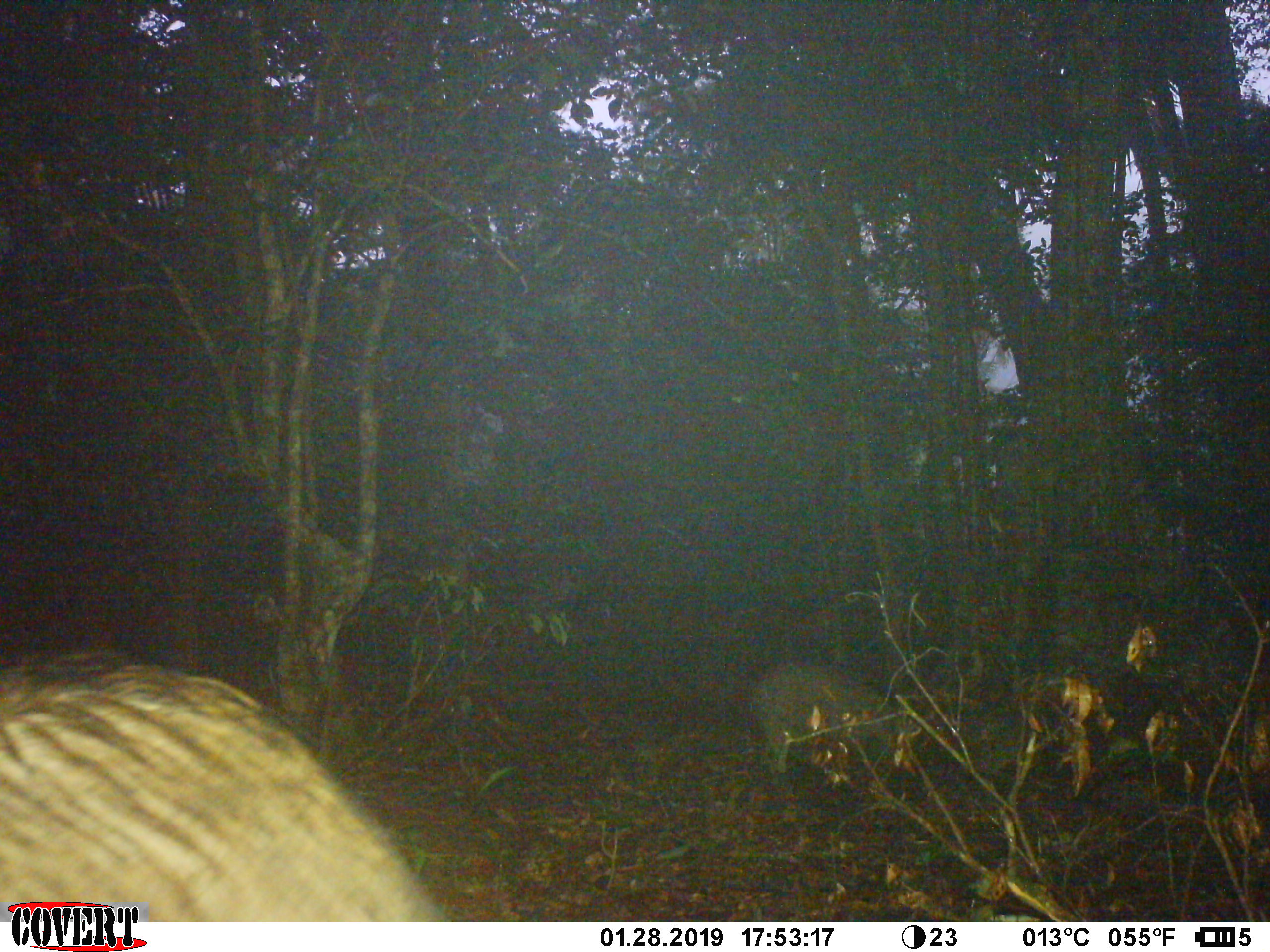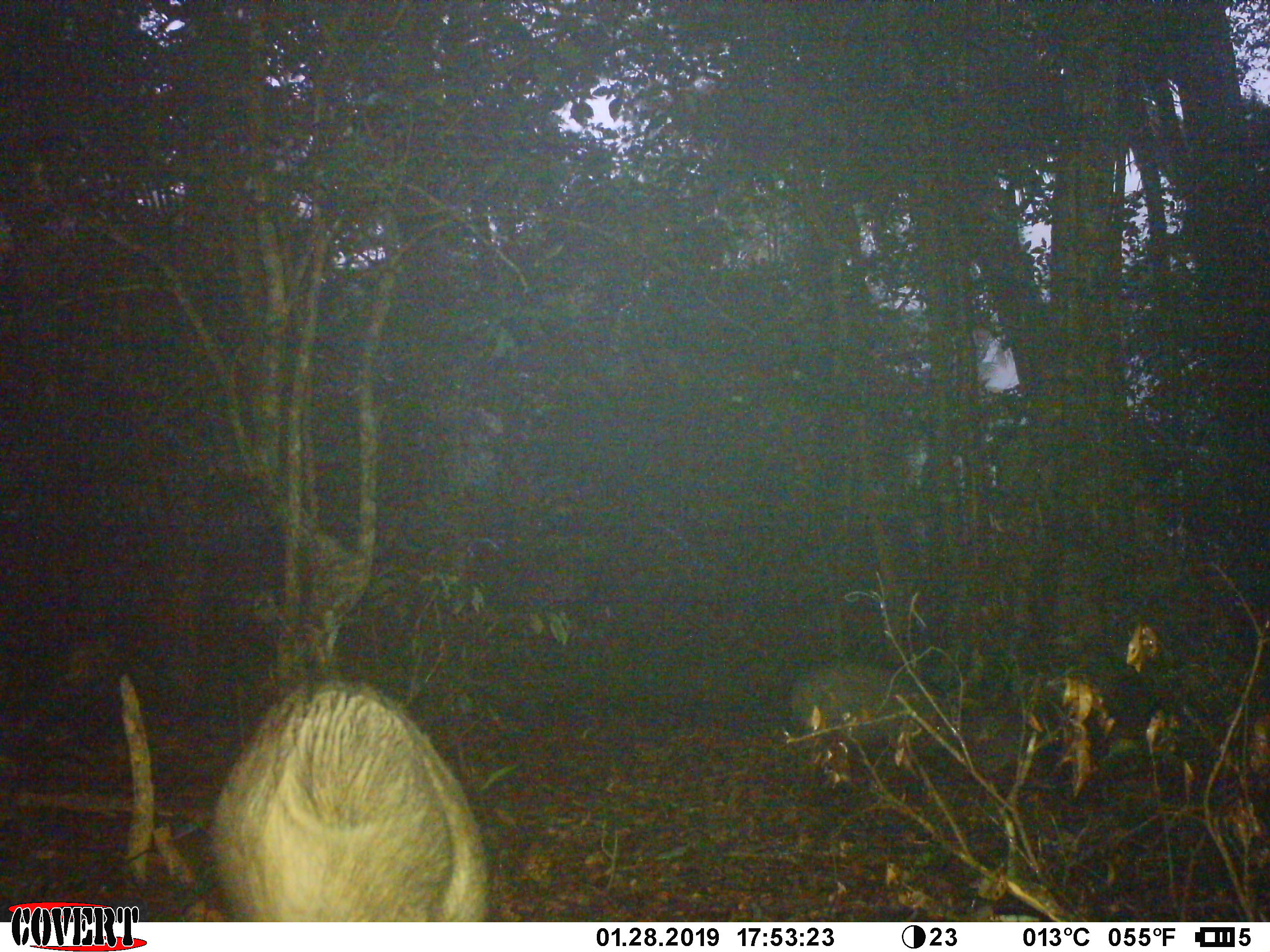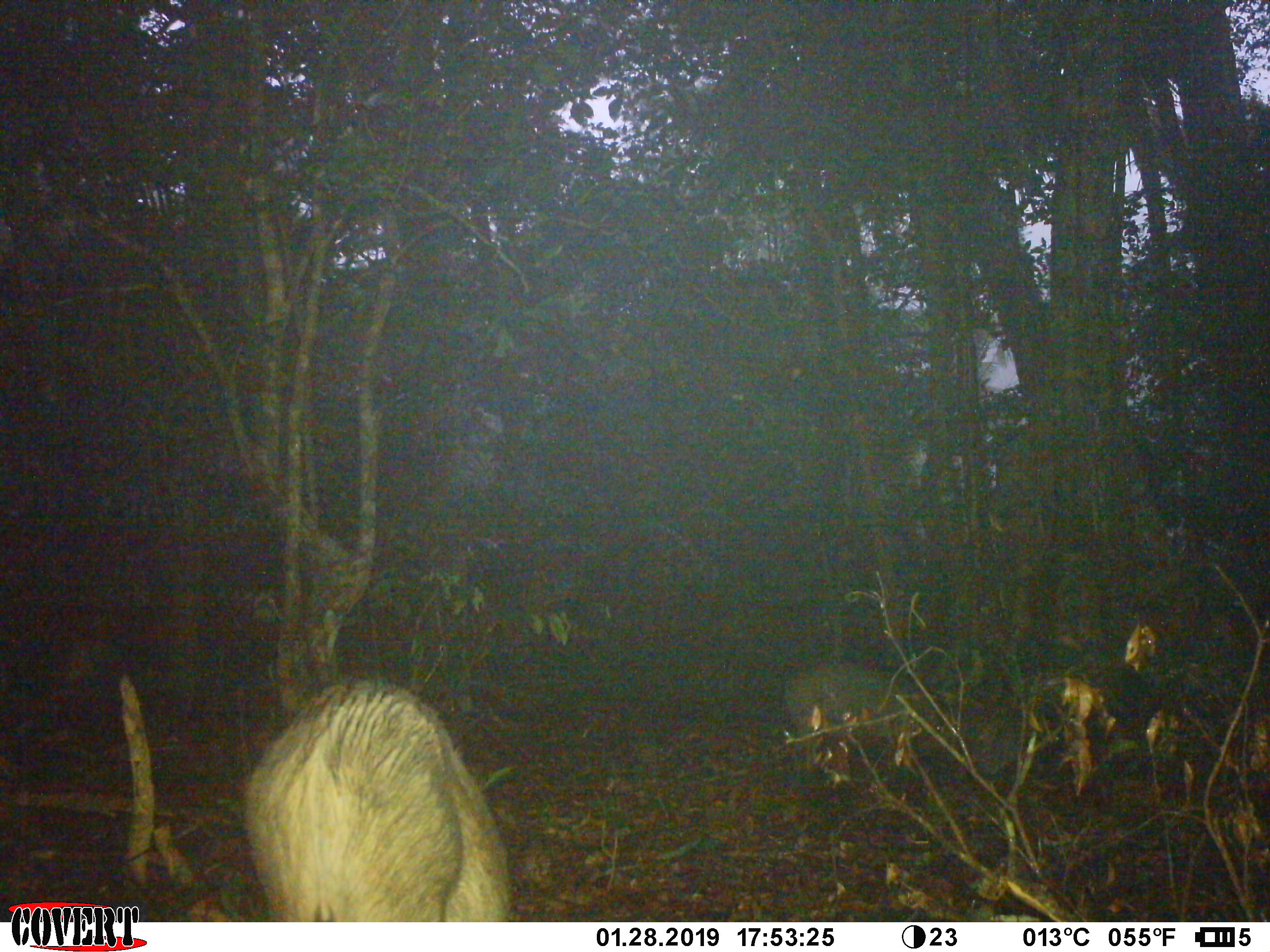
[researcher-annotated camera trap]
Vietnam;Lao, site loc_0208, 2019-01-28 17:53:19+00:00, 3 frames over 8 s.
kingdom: Animalia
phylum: Chordata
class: Mammalia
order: Artiodactyla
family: Suidae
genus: Sus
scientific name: Sus scrofa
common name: eurasian wild pig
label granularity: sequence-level